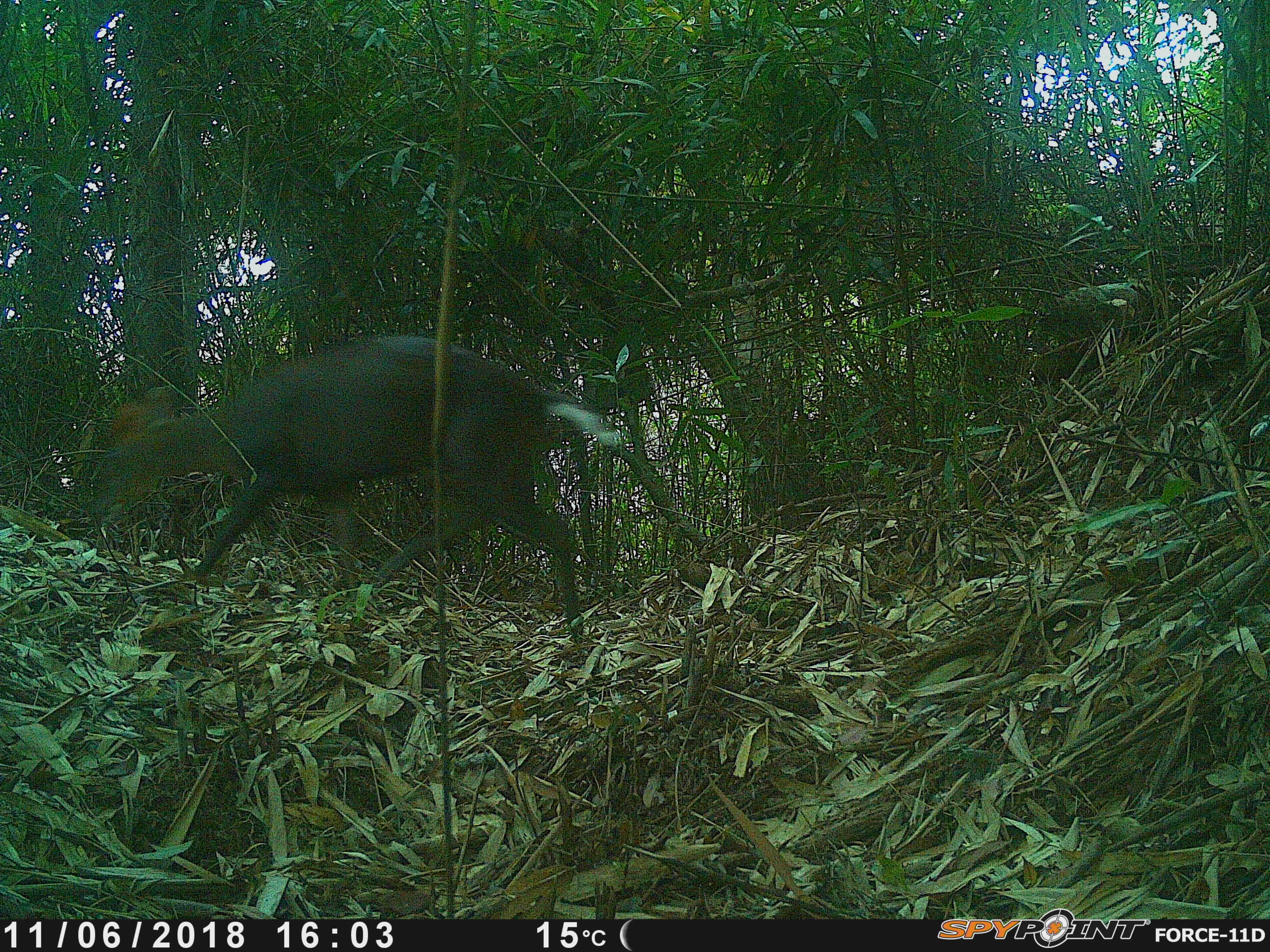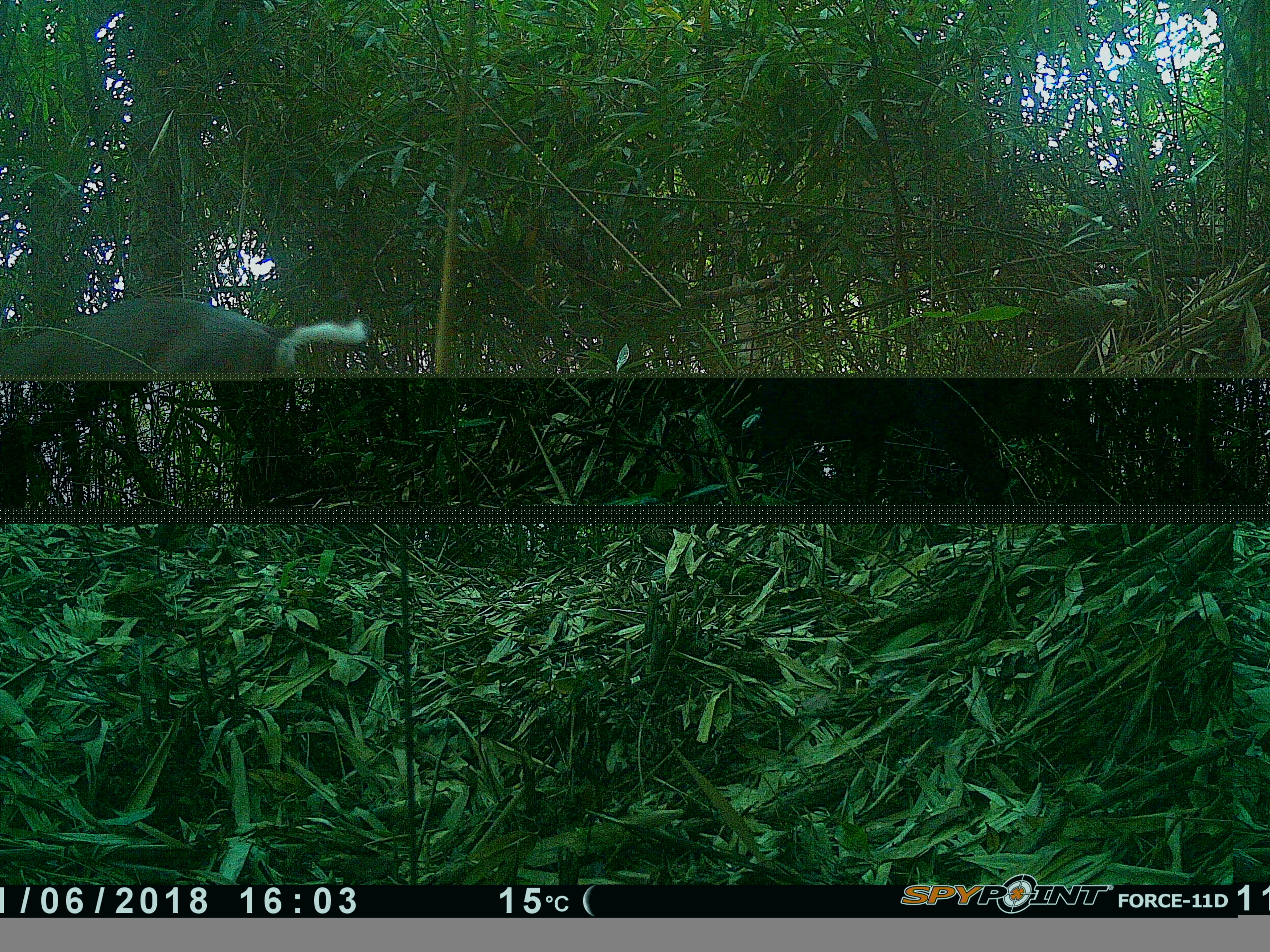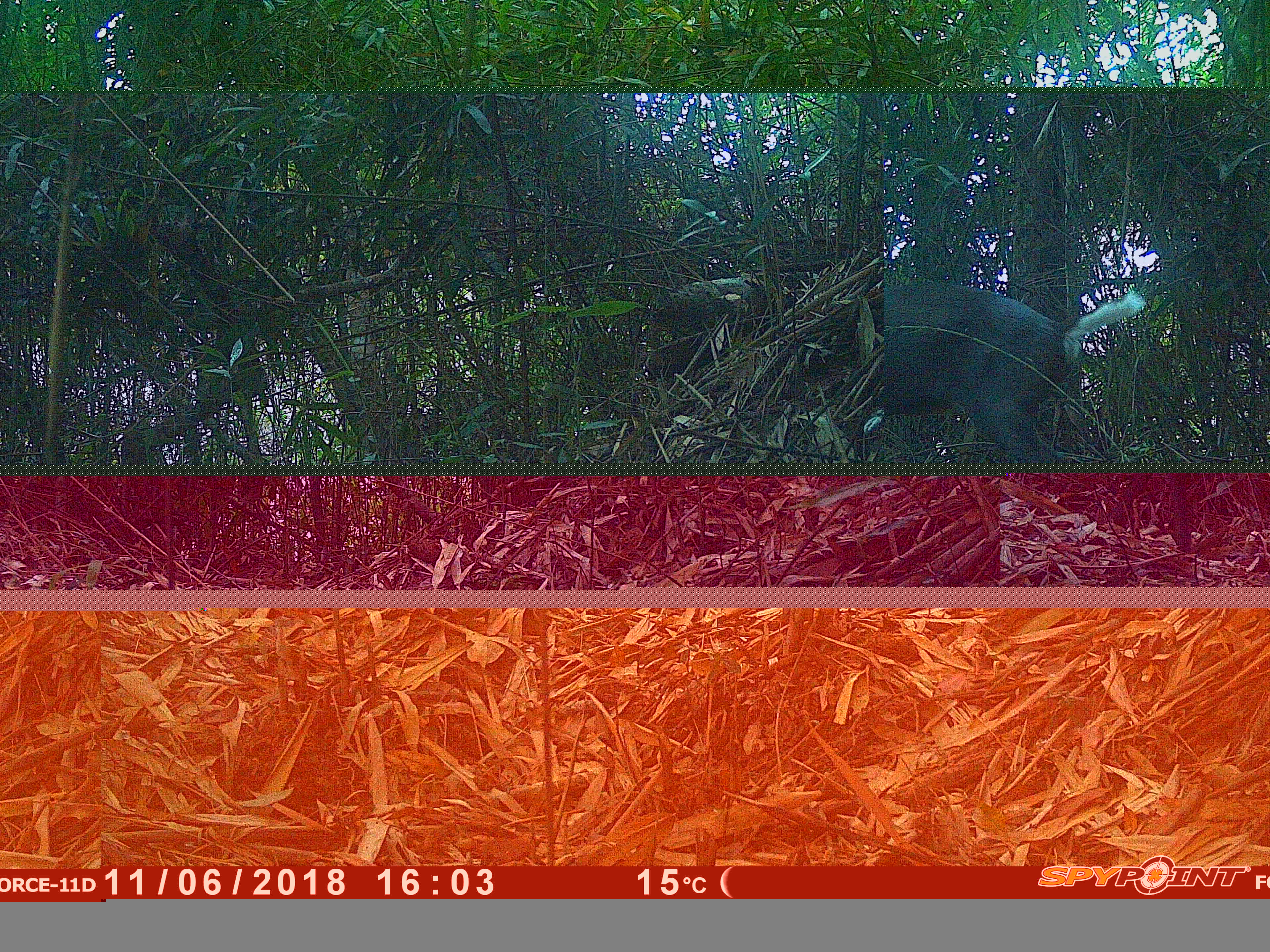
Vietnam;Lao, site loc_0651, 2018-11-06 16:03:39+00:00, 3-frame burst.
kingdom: Animalia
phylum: Chordata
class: Mammalia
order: Artiodactyla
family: Cervidae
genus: Muntiacus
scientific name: Muntiacus rooseveltorum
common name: roosevelt's muntjac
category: roosevelts muntjac group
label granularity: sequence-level